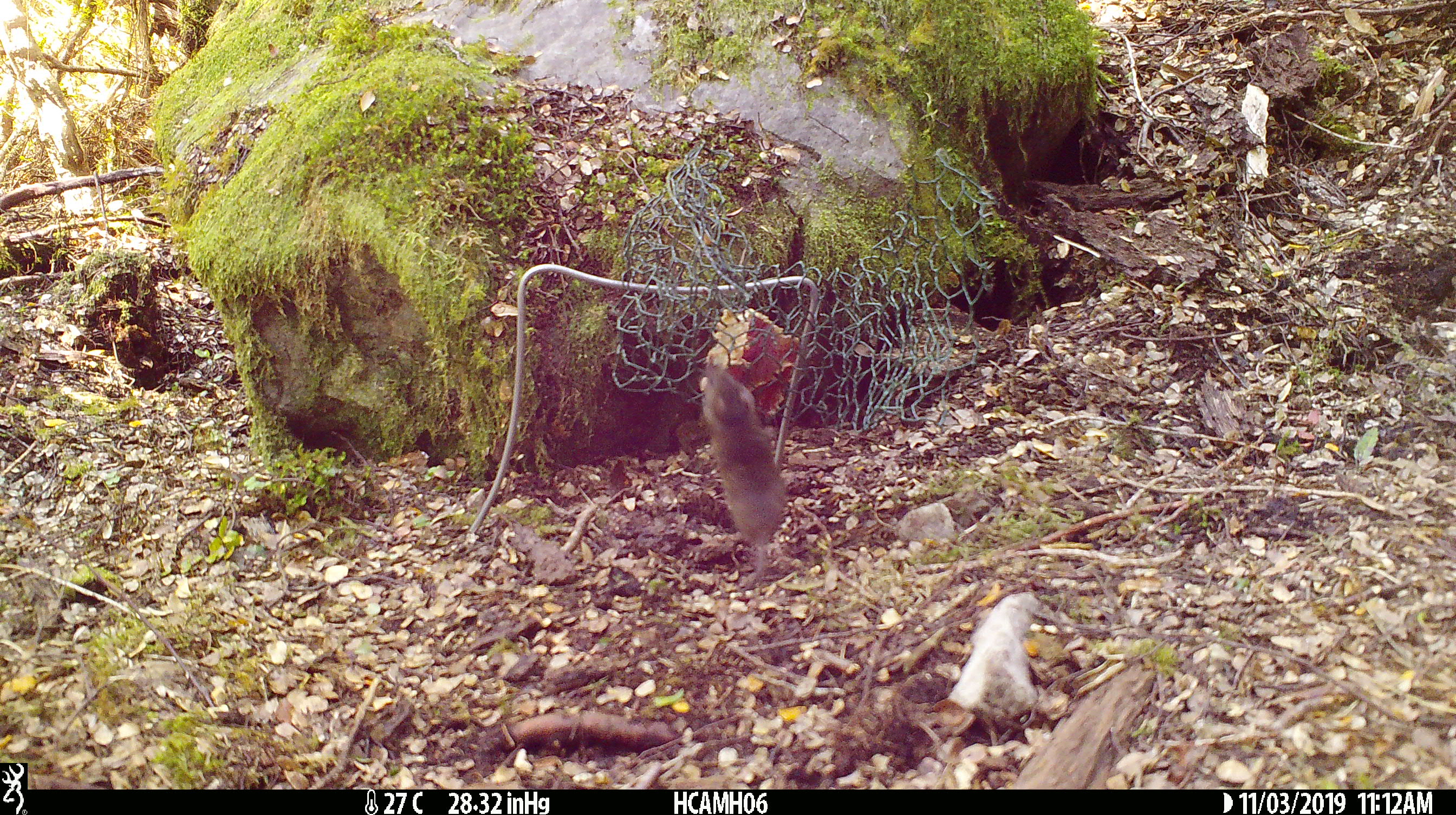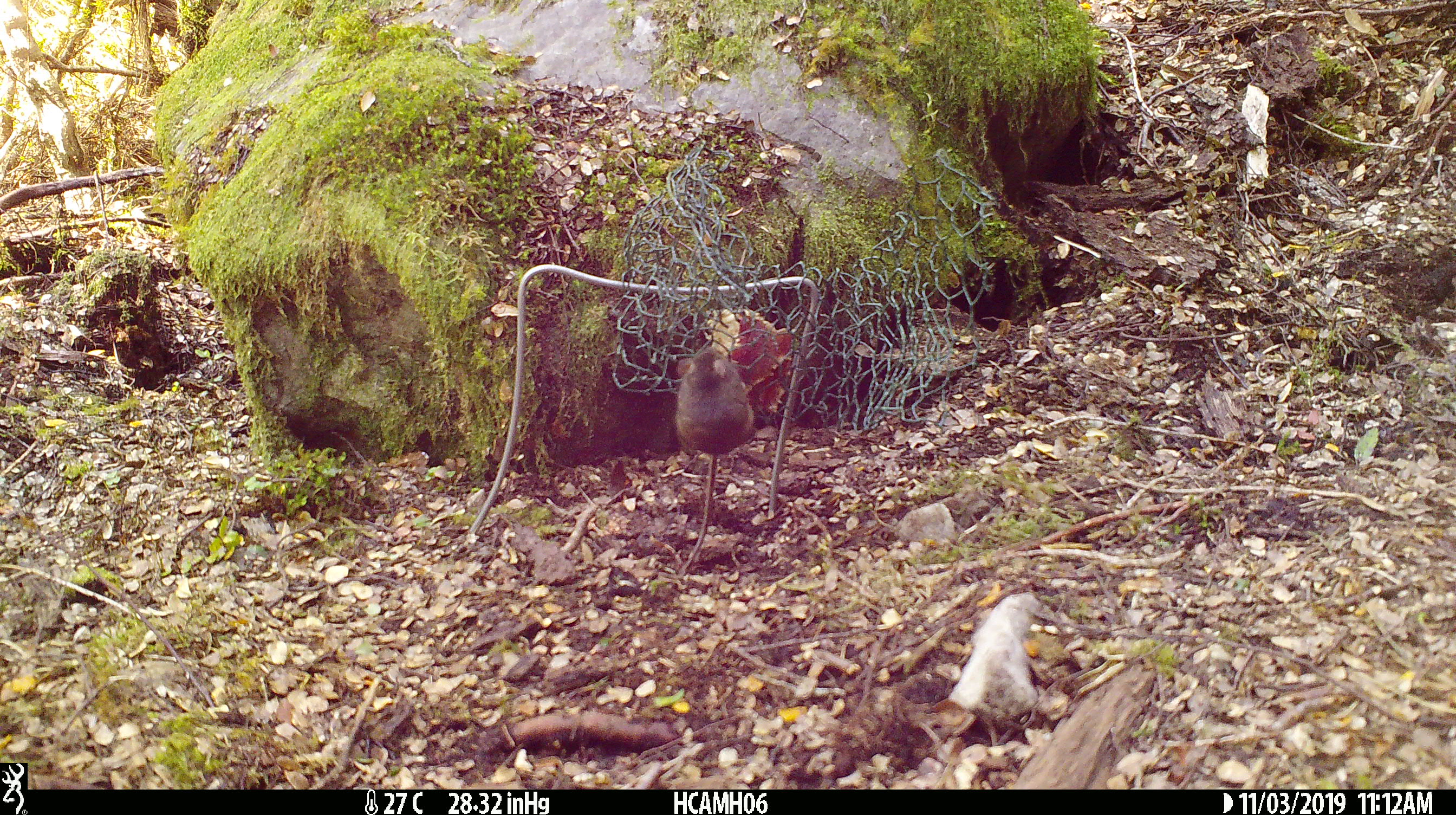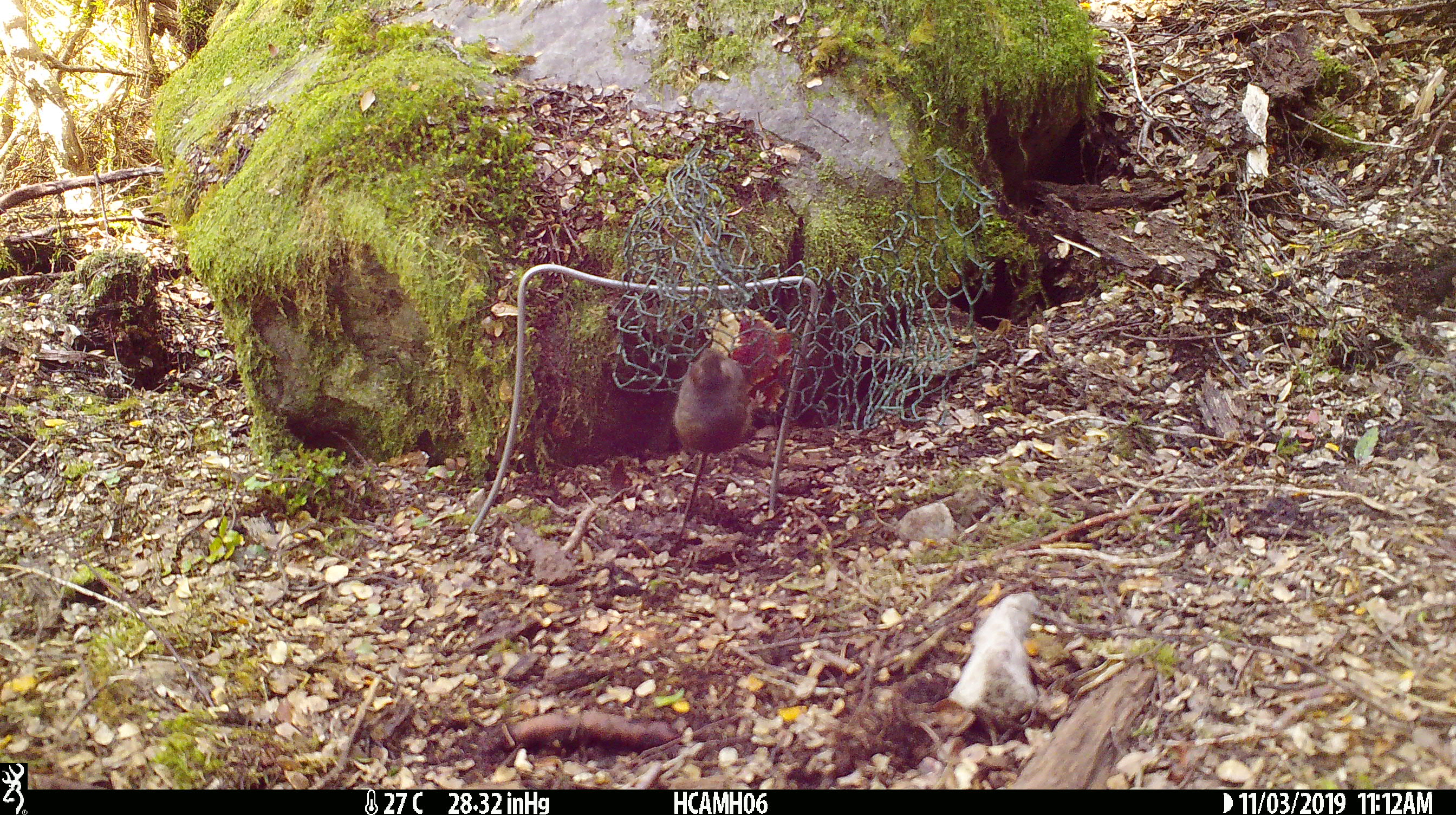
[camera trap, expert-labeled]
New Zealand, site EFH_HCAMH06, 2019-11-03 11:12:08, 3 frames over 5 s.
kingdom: Animalia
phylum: Chordata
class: Mammalia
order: Rodentia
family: Muridae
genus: Mus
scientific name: Mus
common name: mouse